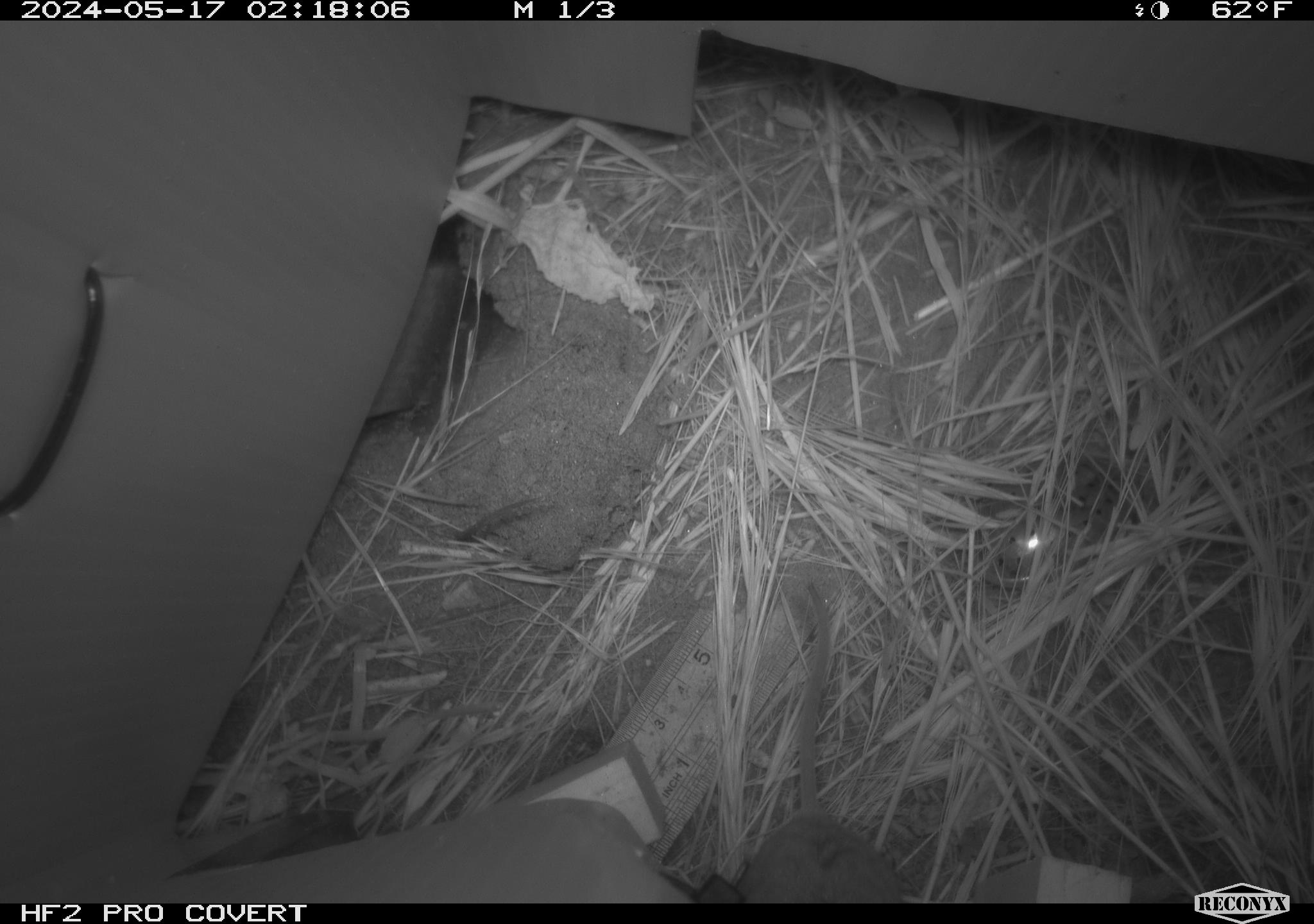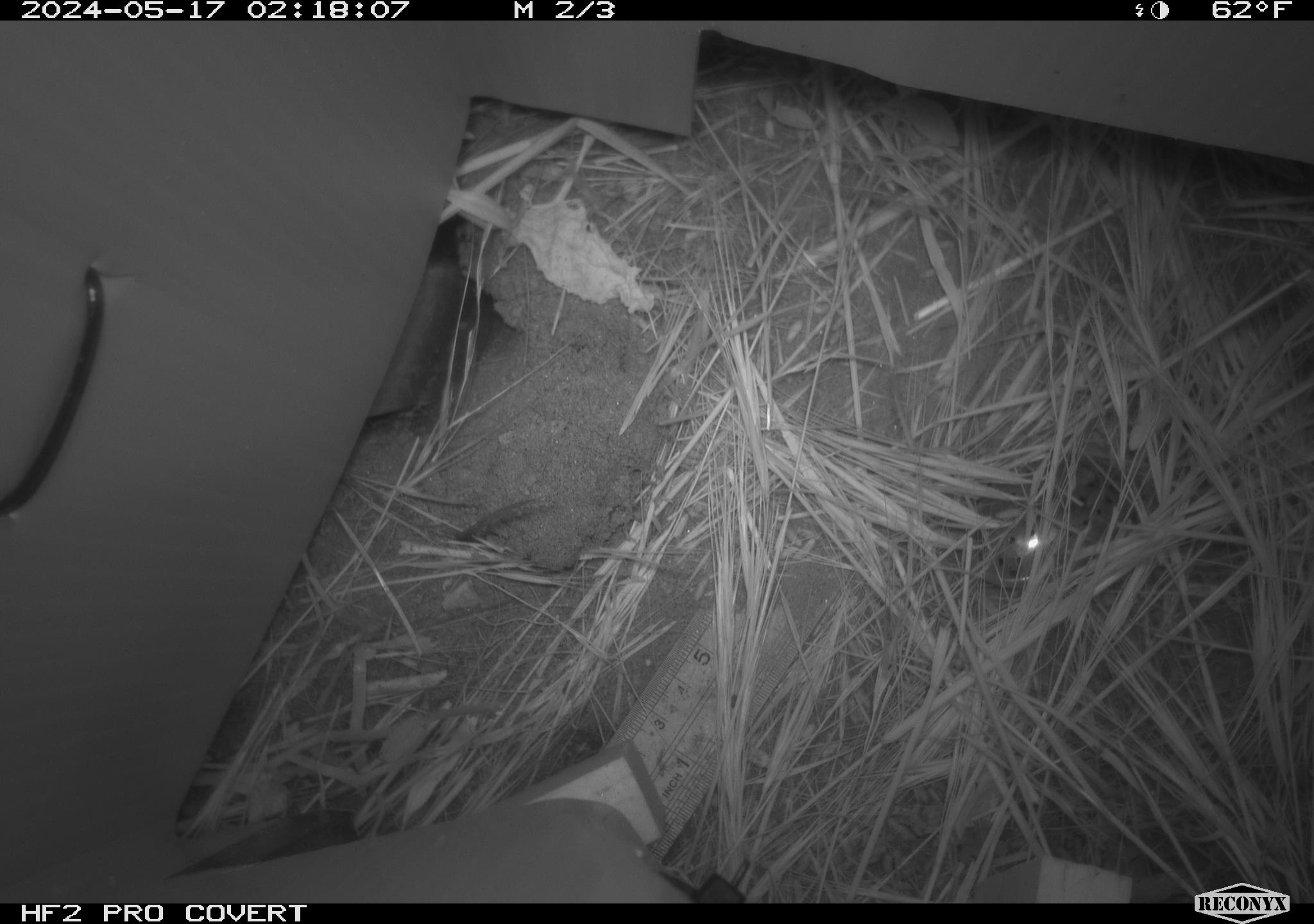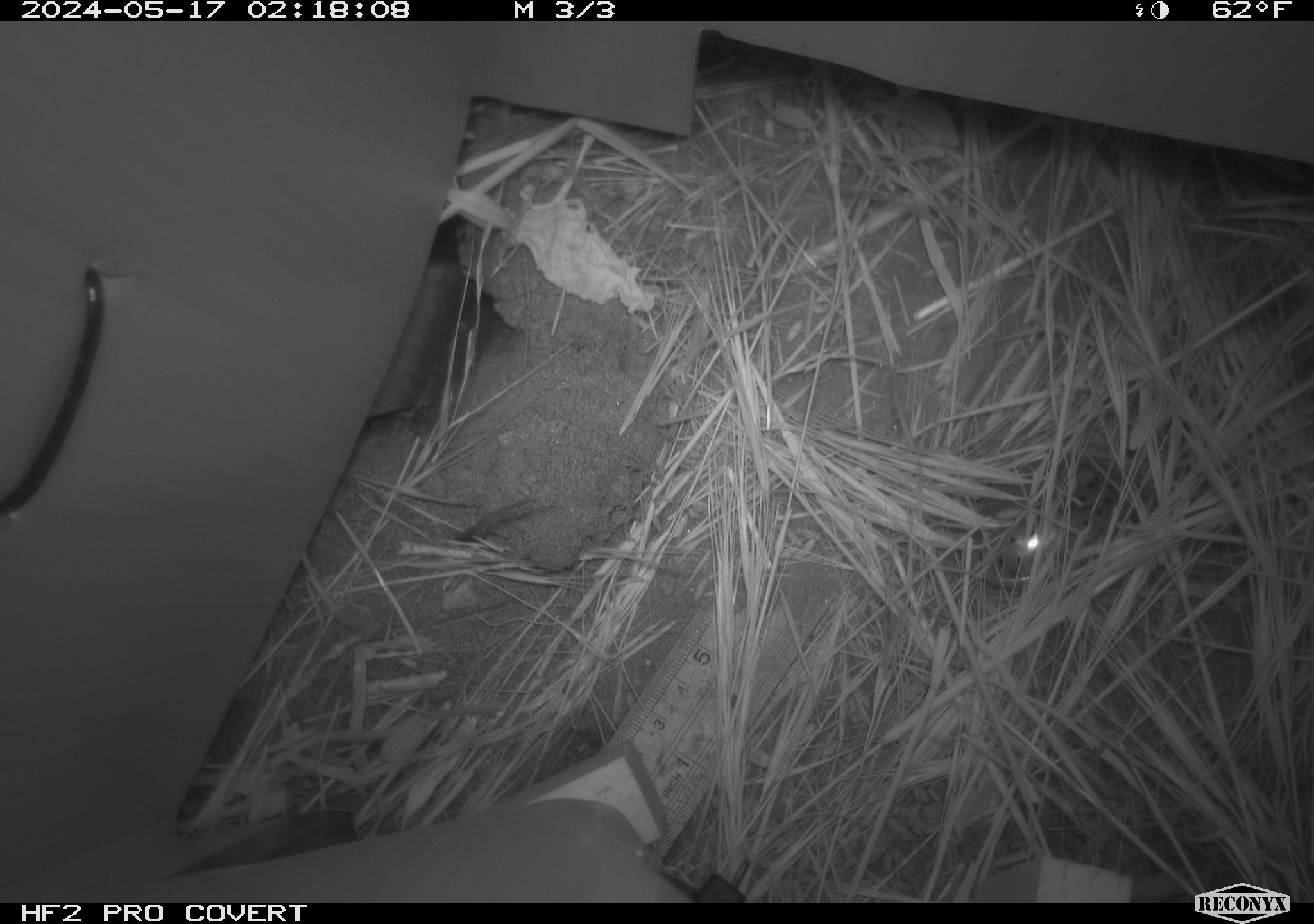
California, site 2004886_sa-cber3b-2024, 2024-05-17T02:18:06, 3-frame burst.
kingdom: Animalia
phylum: Chordata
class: Mammalia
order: Rodentia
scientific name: Rodentia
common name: mouse species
Mouse species (Rodentia).